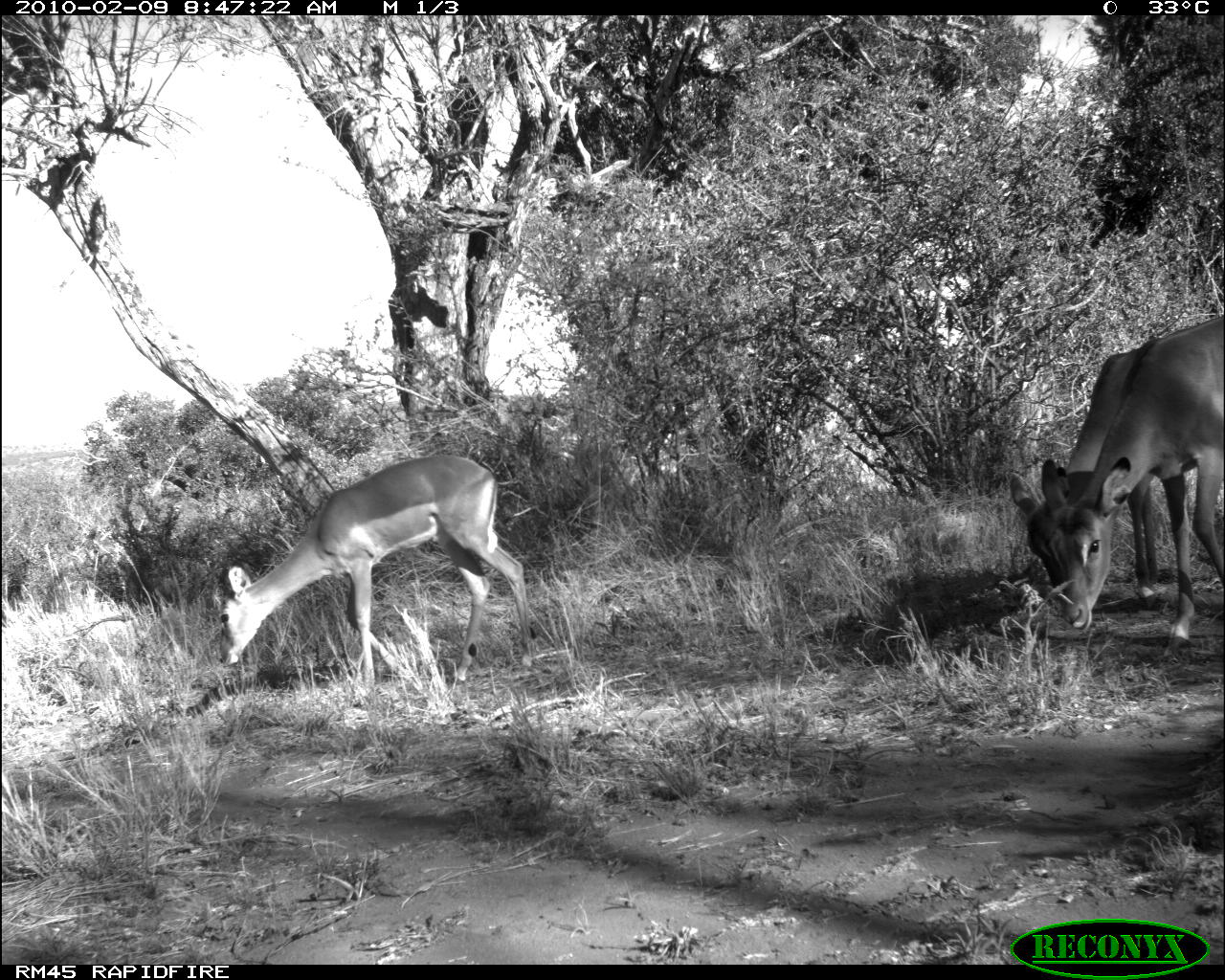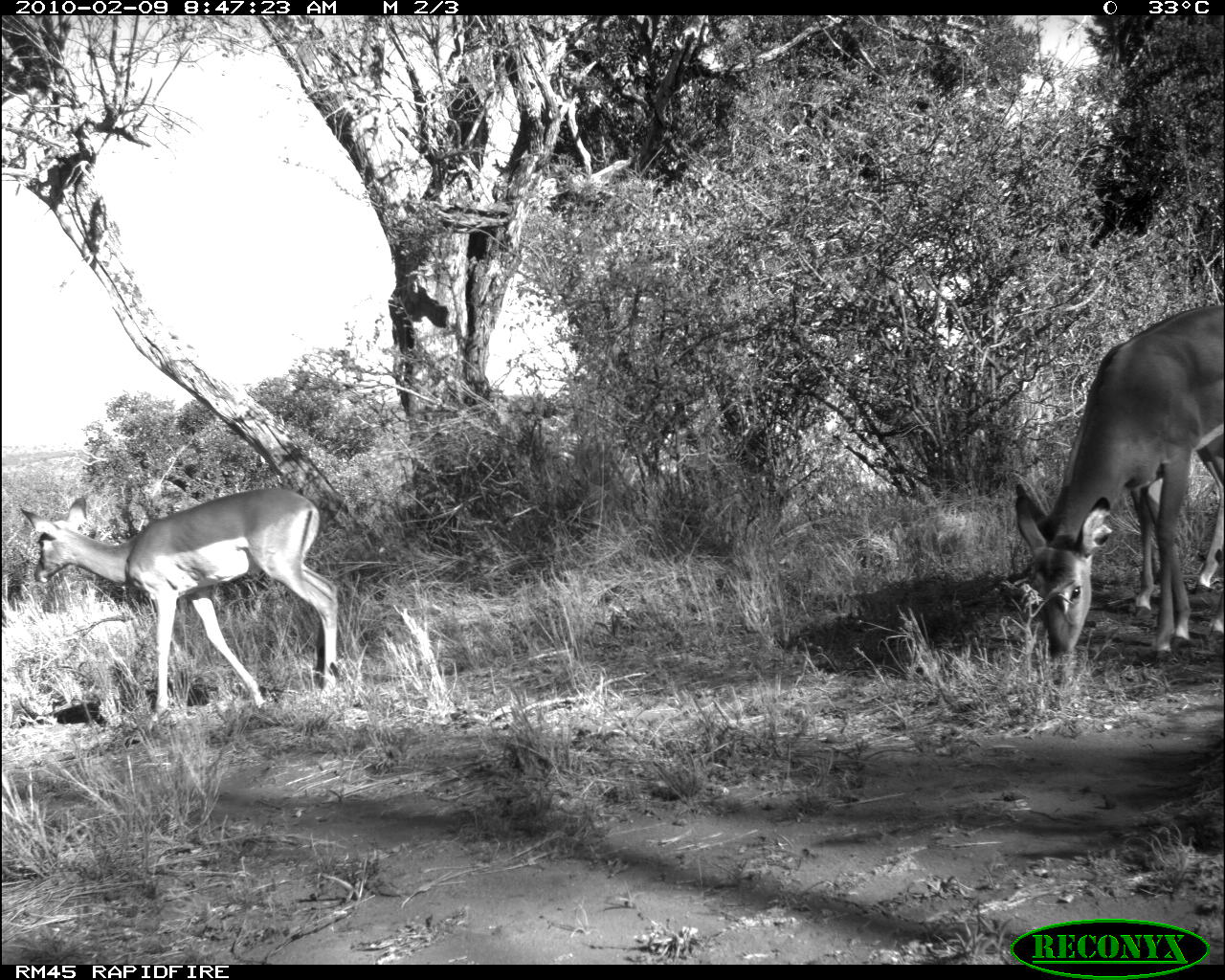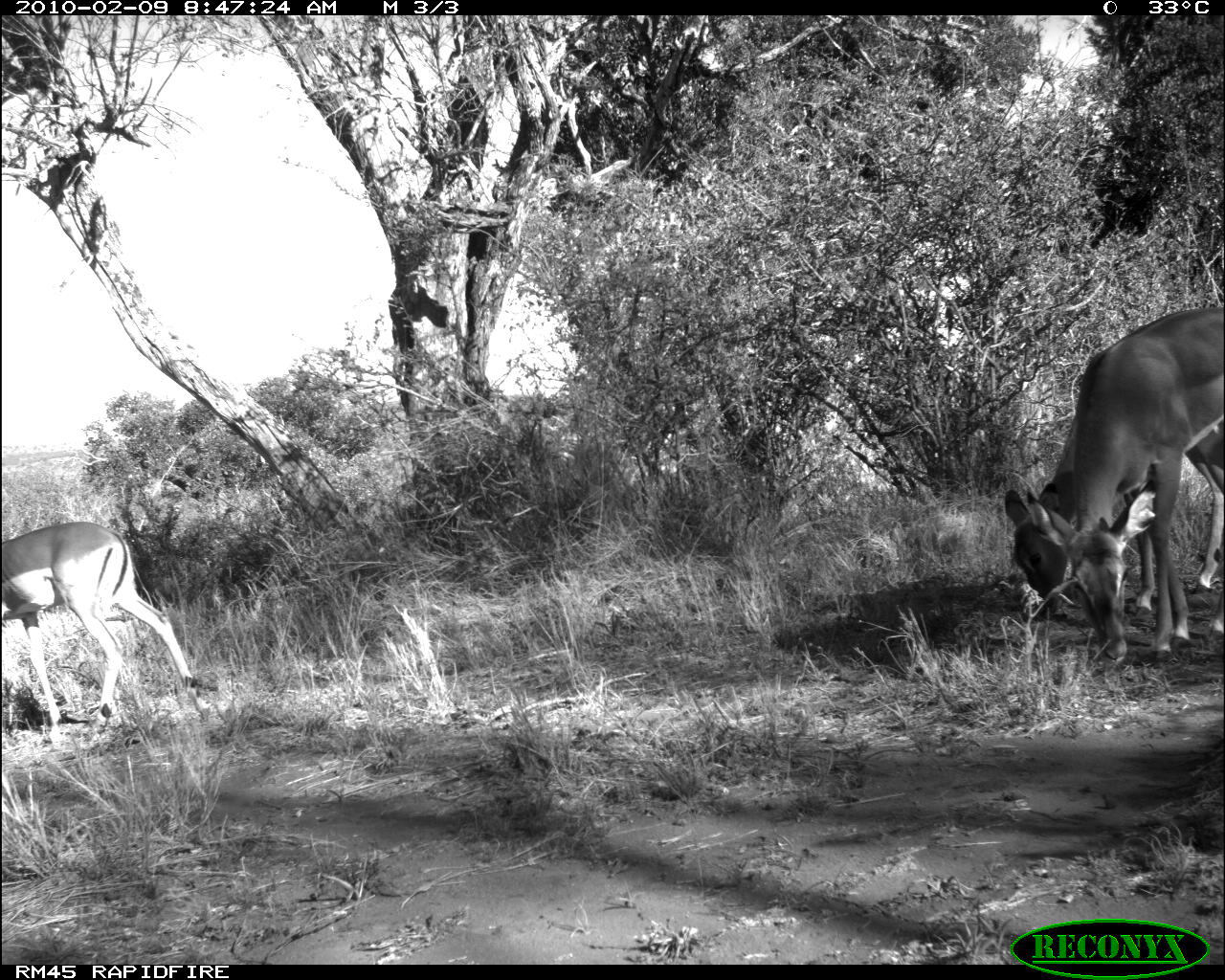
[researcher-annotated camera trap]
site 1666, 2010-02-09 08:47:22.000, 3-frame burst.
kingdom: Animalia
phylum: Chordata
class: Mammalia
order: Artiodactyla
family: Bovidae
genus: Aepyceros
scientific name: Aepyceros melampus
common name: impala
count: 3